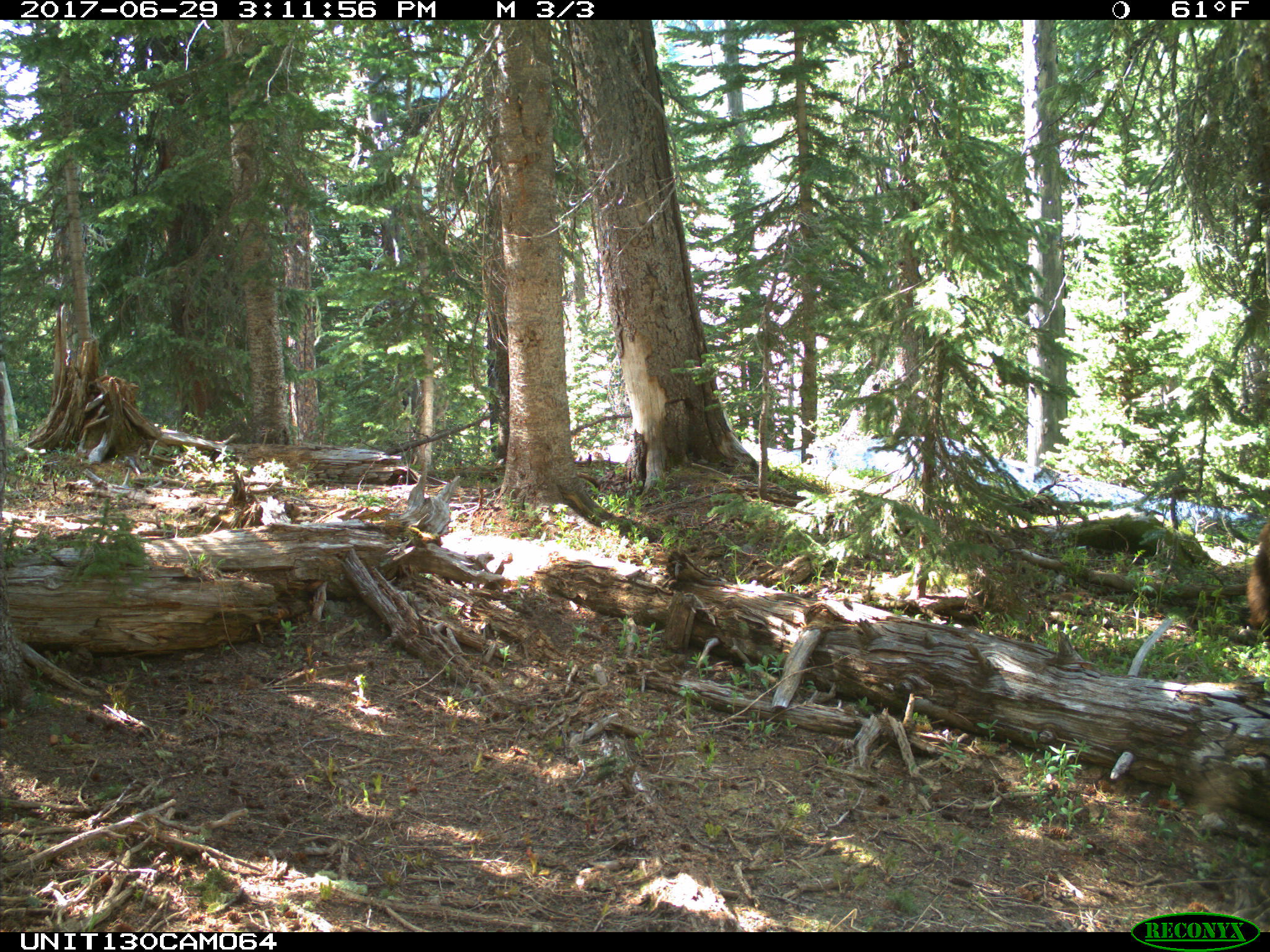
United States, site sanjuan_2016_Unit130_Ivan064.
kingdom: Animalia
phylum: Chordata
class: Mammalia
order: Carnivora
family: Ursidae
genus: Ursus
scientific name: Ursus americanus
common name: american black bear